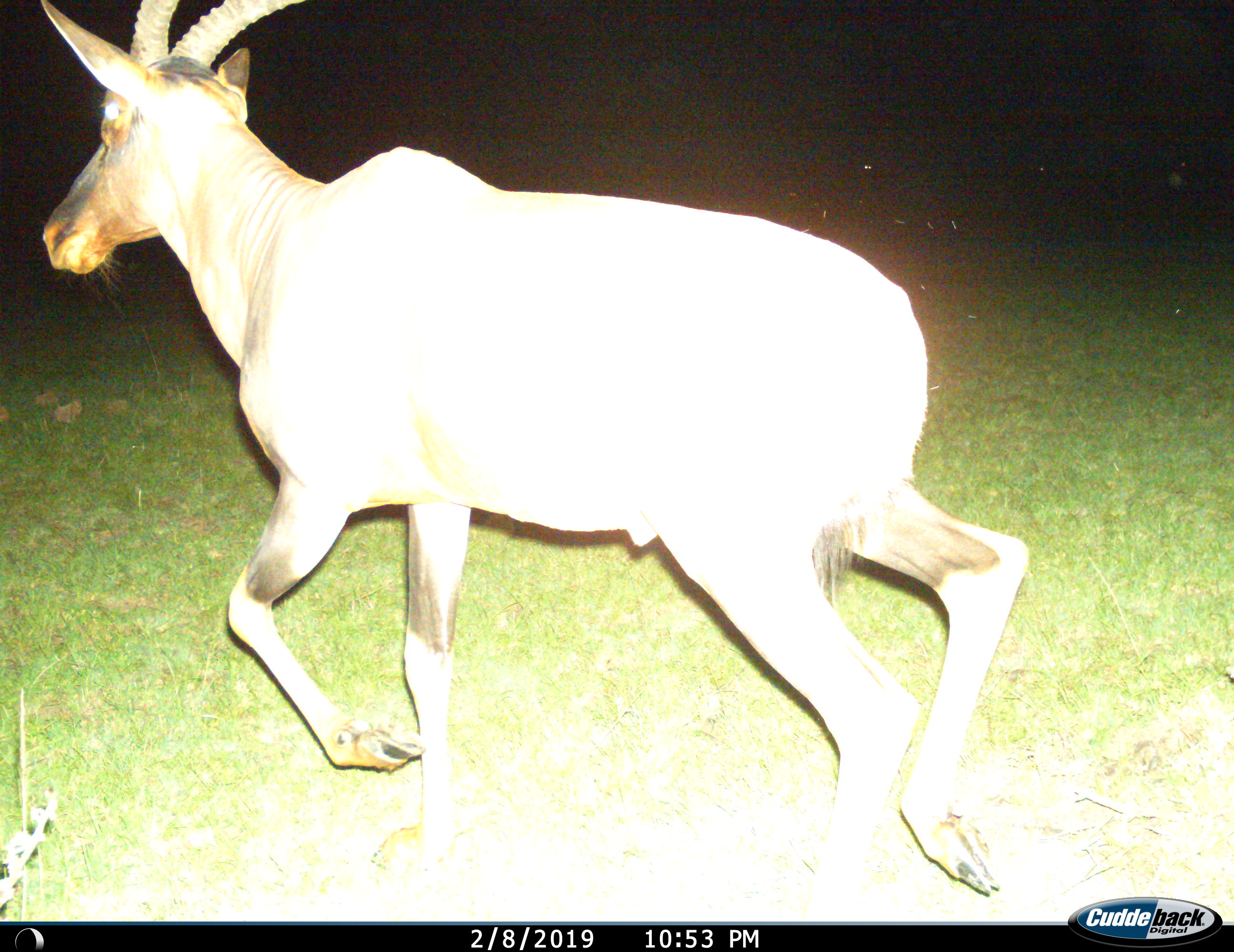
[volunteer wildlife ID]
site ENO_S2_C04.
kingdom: Animalia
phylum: Chordata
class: Mammalia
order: Artiodactyla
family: Bovidae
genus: Damaliscus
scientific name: Damaliscus lunatus jimela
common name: topi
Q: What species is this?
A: Topi (Damaliscus lunatus jimela).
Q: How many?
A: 1.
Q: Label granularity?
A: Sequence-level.